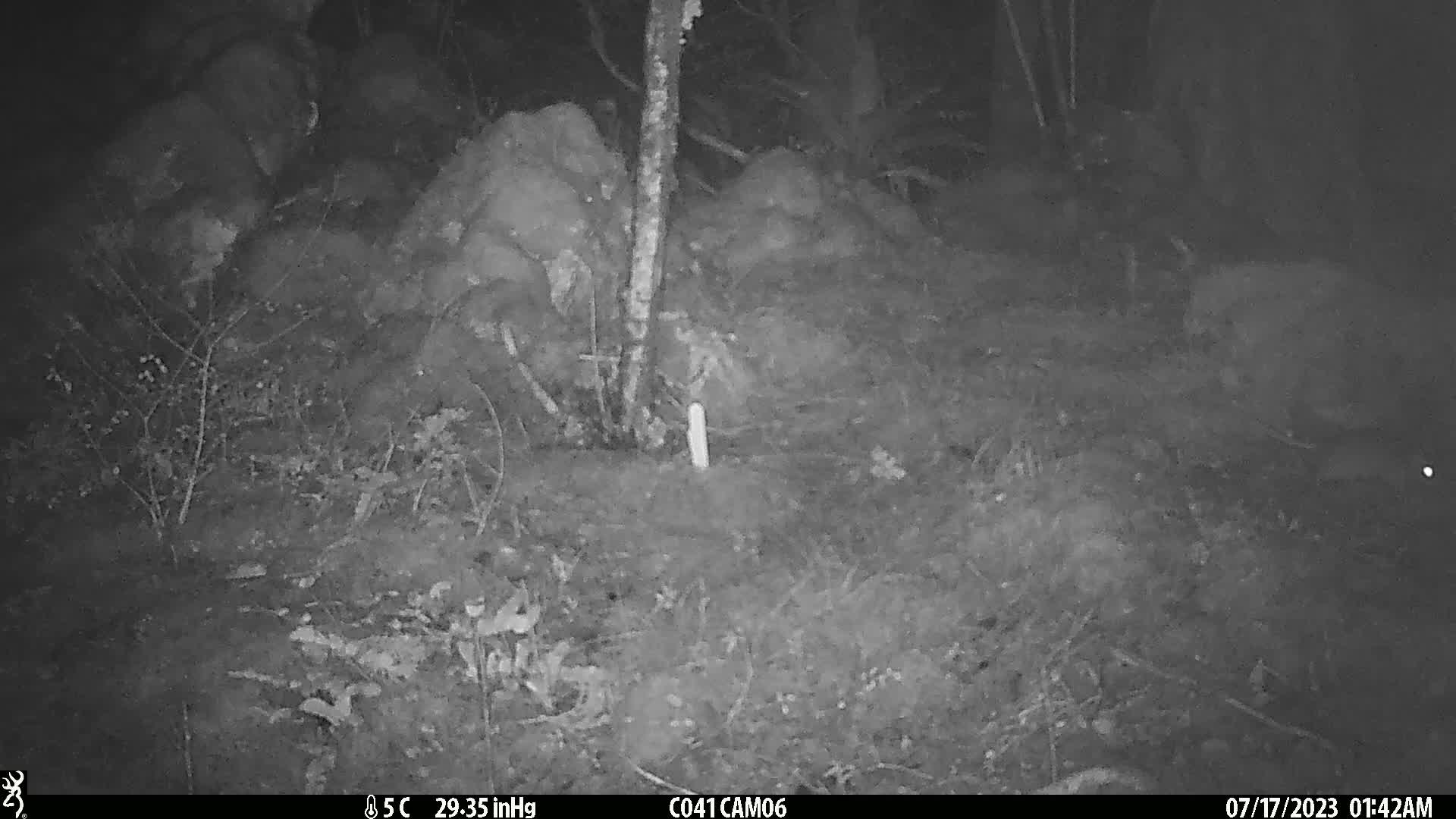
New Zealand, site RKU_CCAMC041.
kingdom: Animalia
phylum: Chordata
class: Mammalia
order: Rodentia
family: Muridae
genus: Rattus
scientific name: Rattus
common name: rat